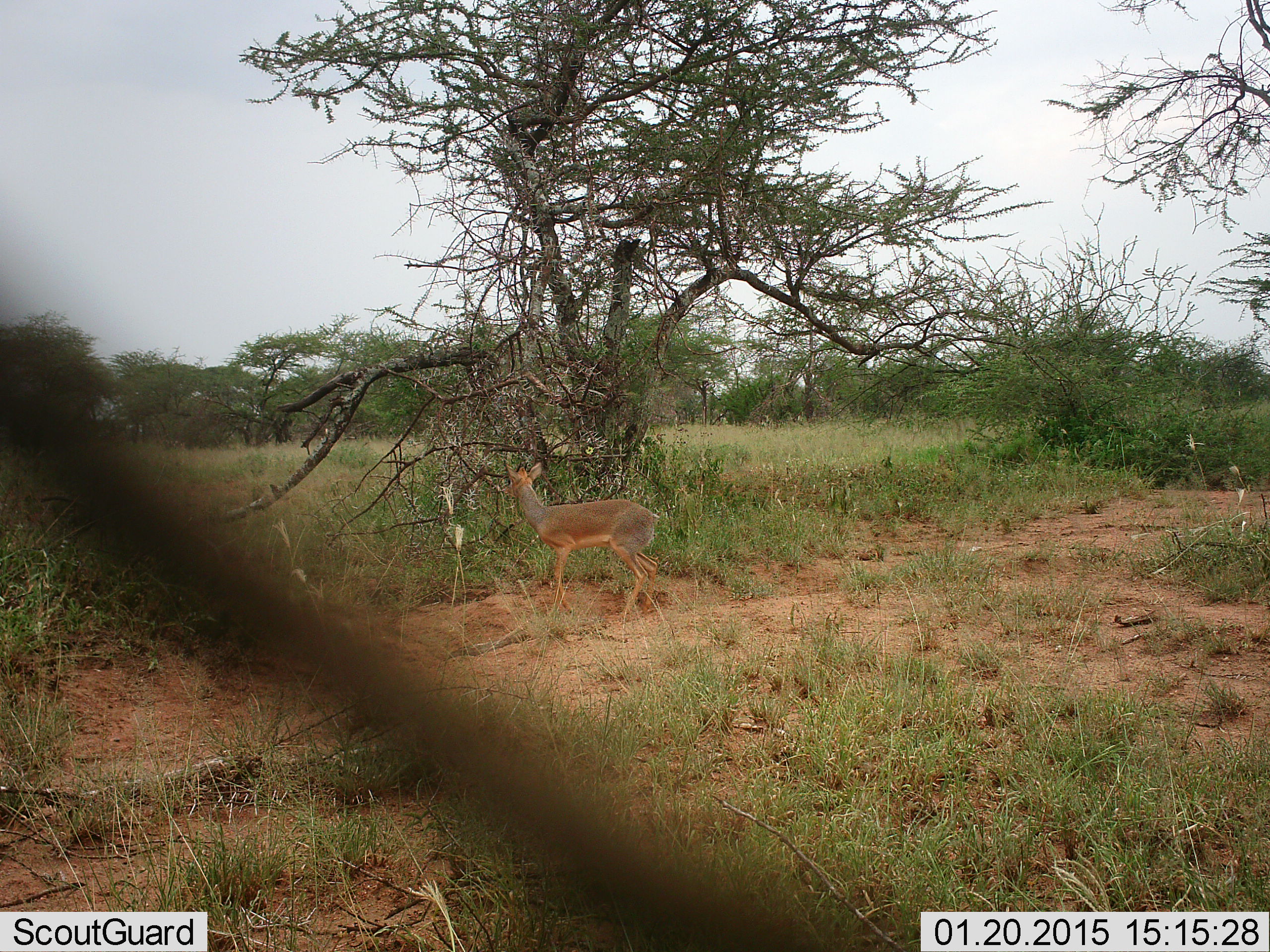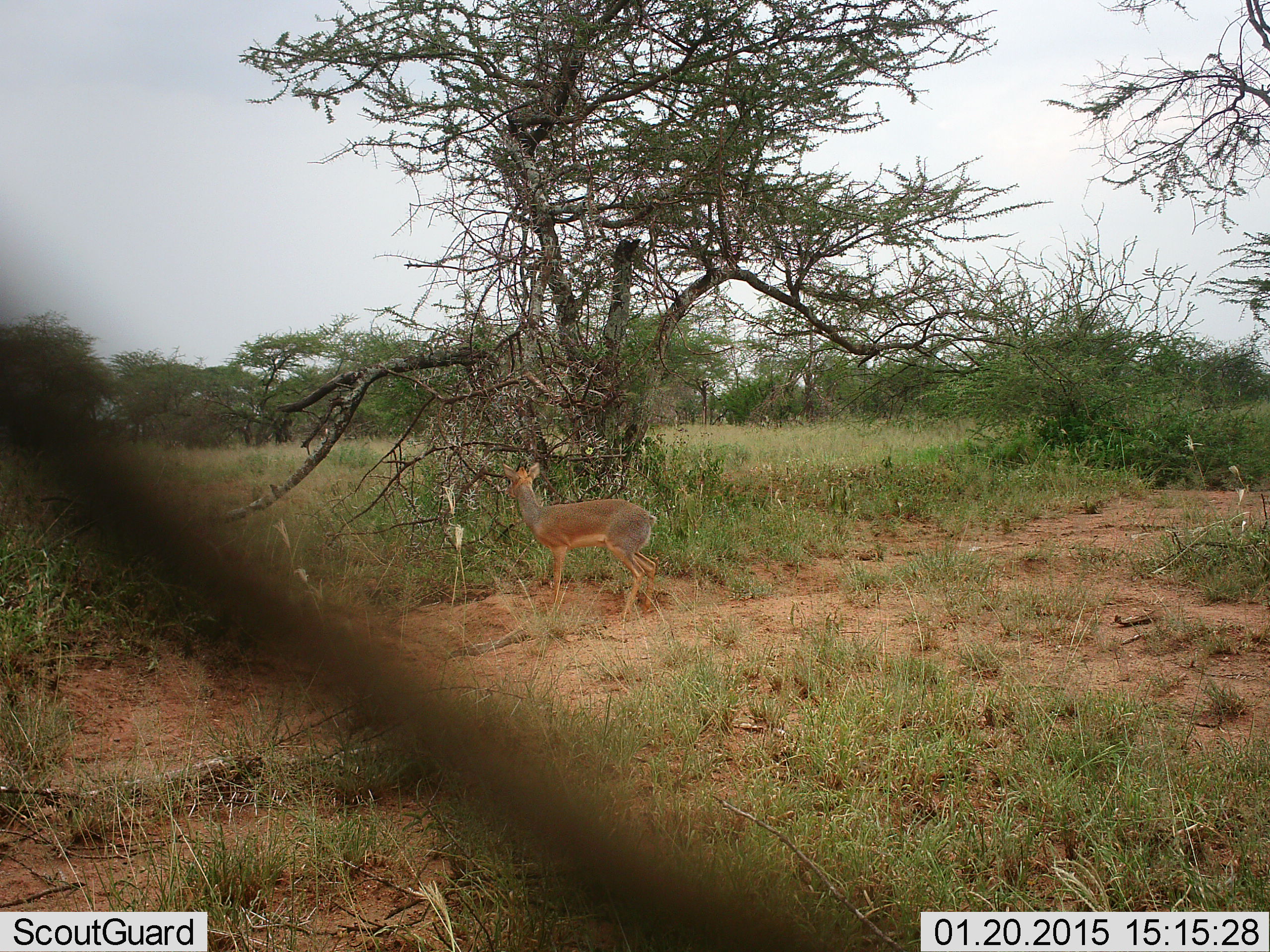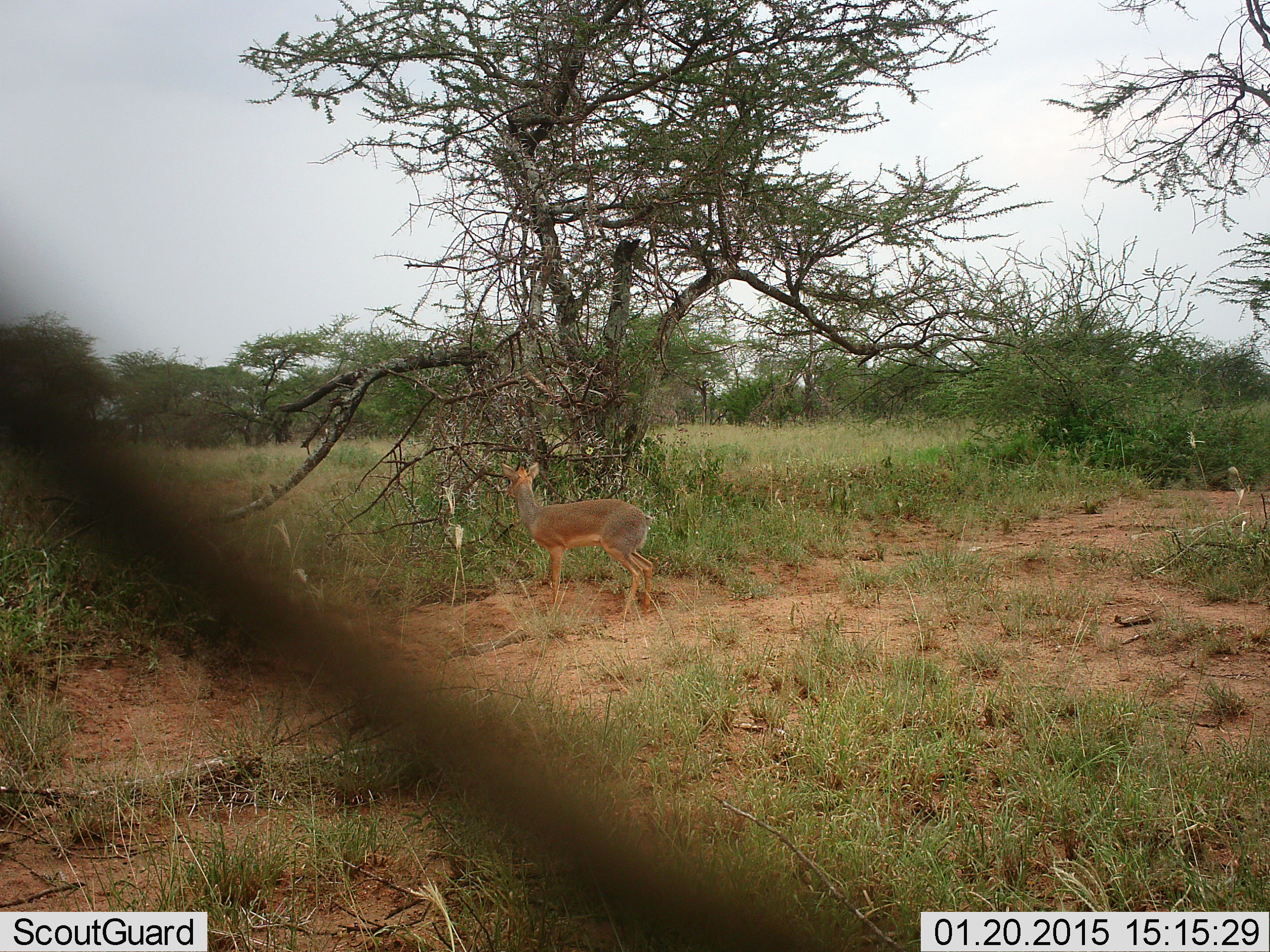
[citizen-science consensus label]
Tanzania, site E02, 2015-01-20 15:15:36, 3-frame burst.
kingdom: Animalia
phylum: Chordata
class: Mammalia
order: Artiodactyla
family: Bovidae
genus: Madoqua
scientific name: Madoqua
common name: dikdik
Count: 1.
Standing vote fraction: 100%.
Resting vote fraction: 0%.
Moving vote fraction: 0%.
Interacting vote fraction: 0%.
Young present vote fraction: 0%.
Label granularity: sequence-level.